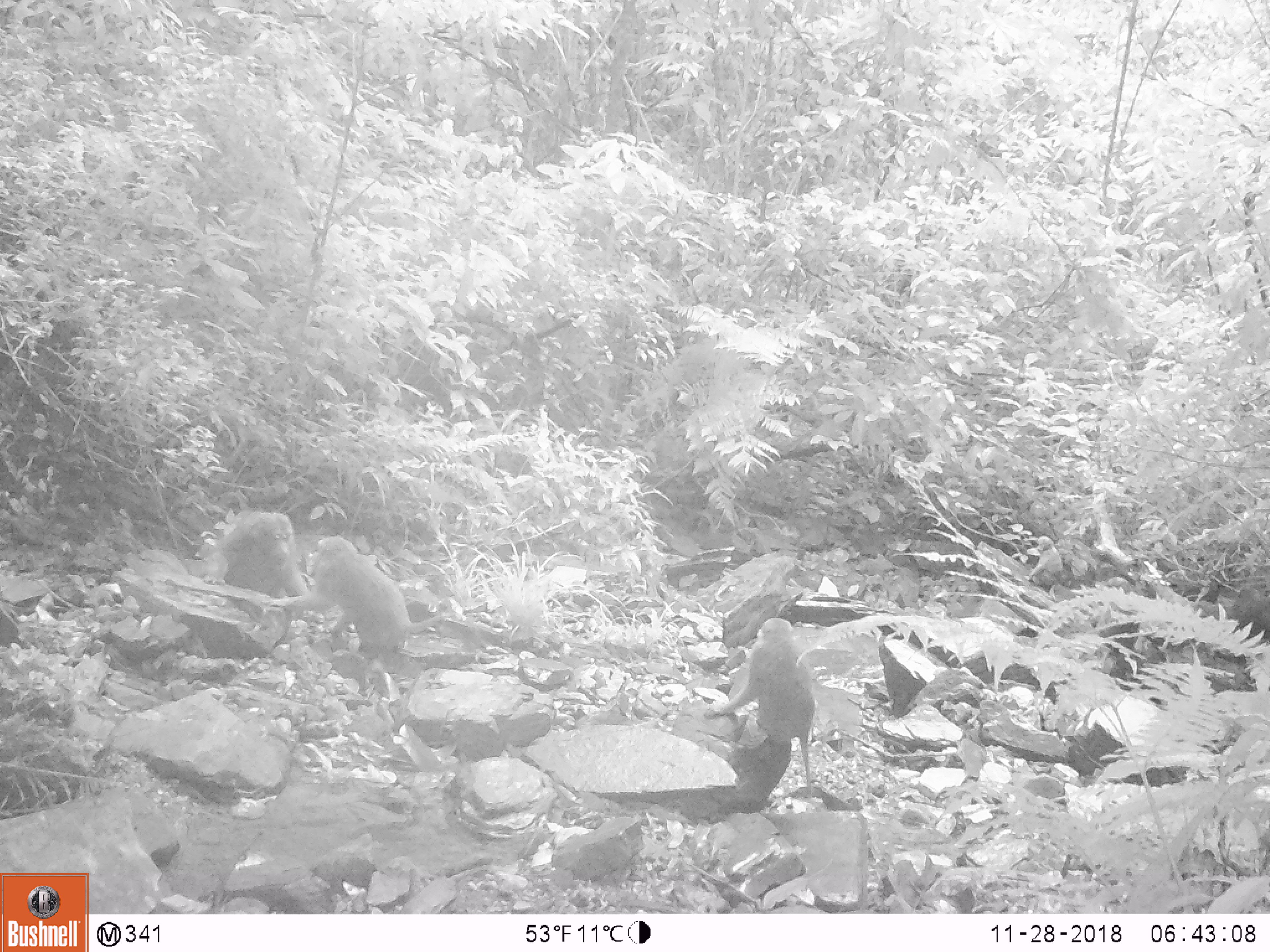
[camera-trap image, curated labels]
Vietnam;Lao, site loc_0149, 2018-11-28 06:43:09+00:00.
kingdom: Animalia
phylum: Chordata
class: Mammalia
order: Primates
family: Cercopithecidae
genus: Macaca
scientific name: Macaca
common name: macaques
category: assam or rhesus macaque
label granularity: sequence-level